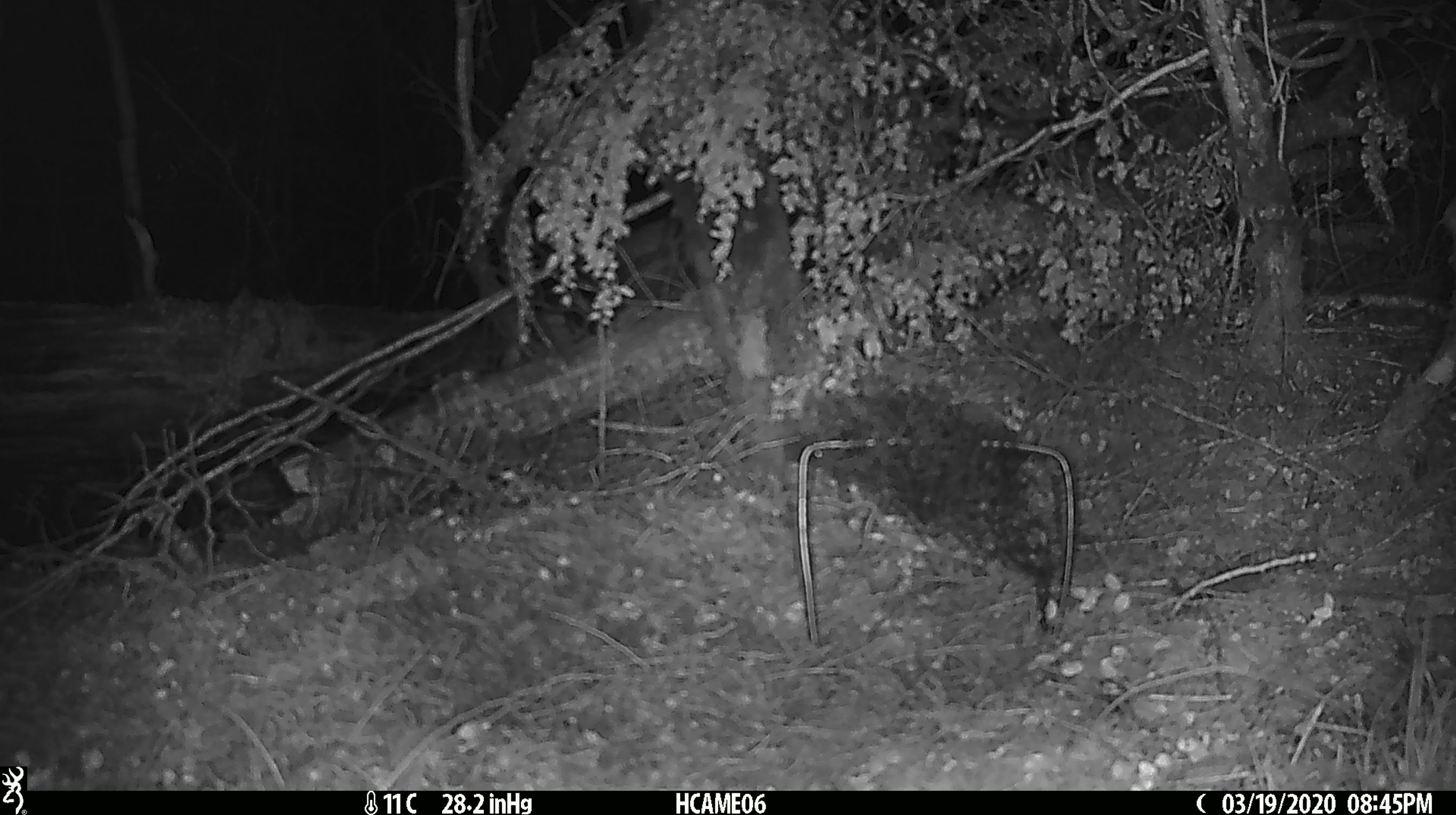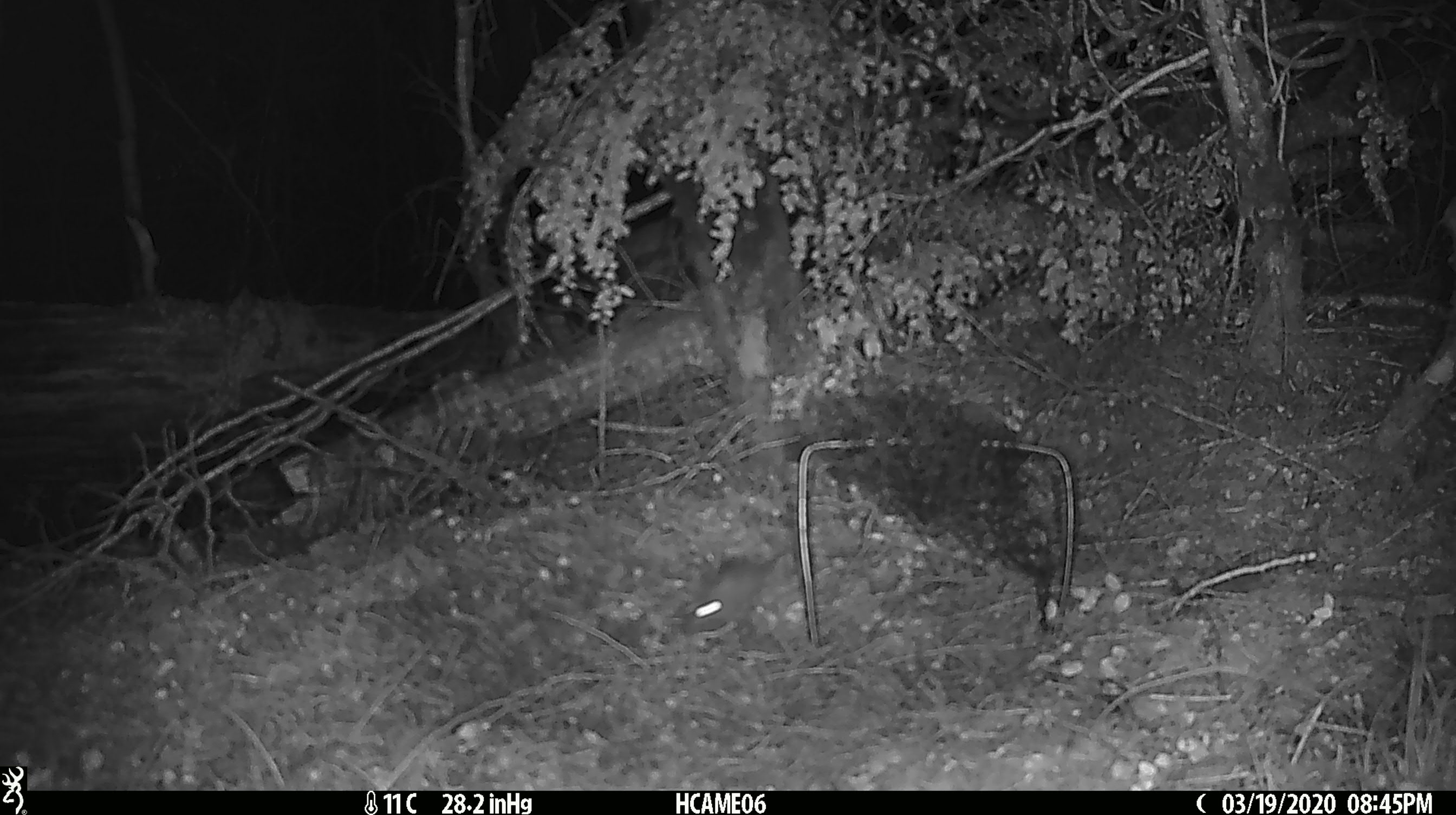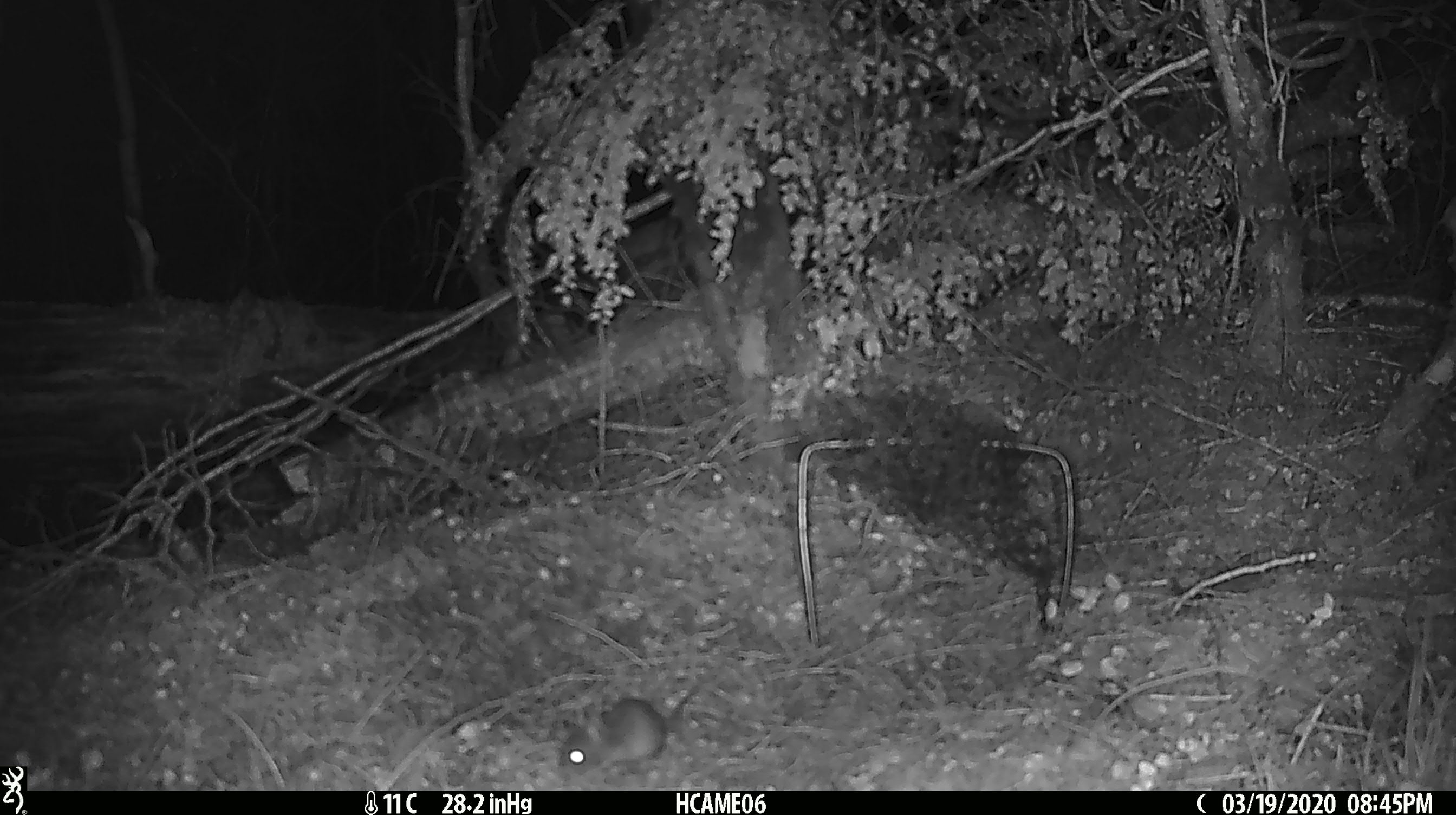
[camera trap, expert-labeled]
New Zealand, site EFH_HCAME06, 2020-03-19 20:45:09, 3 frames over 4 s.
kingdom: Animalia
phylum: Chordata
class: Mammalia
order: Rodentia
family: Muridae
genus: Mus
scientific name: Mus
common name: mouse